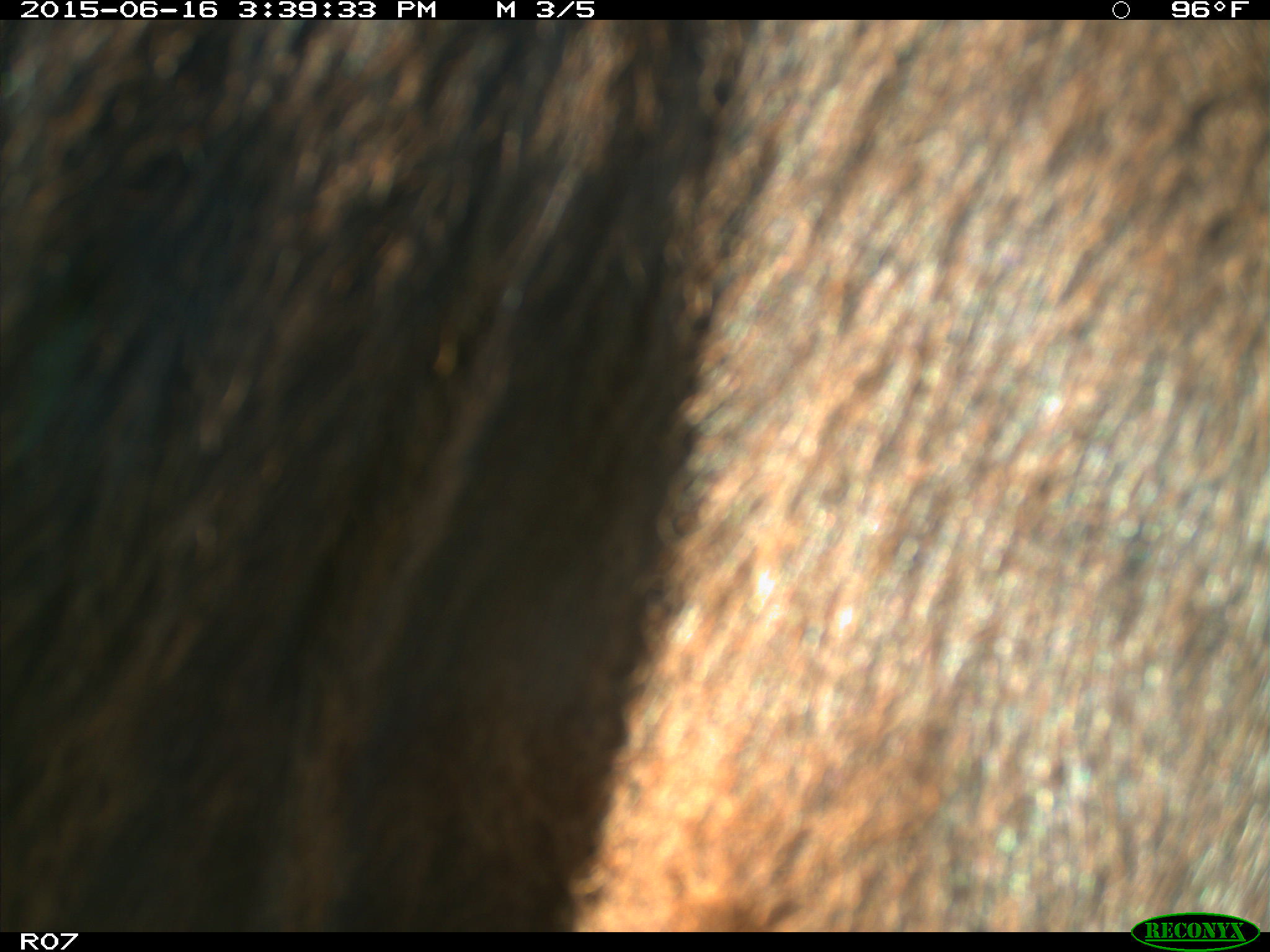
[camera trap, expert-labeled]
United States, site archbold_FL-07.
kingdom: Animalia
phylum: Chordata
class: Mammalia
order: Artiodactyla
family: Bovidae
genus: Bos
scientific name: Bos taurus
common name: domestic cow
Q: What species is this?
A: Bos taurus (domestic cow).